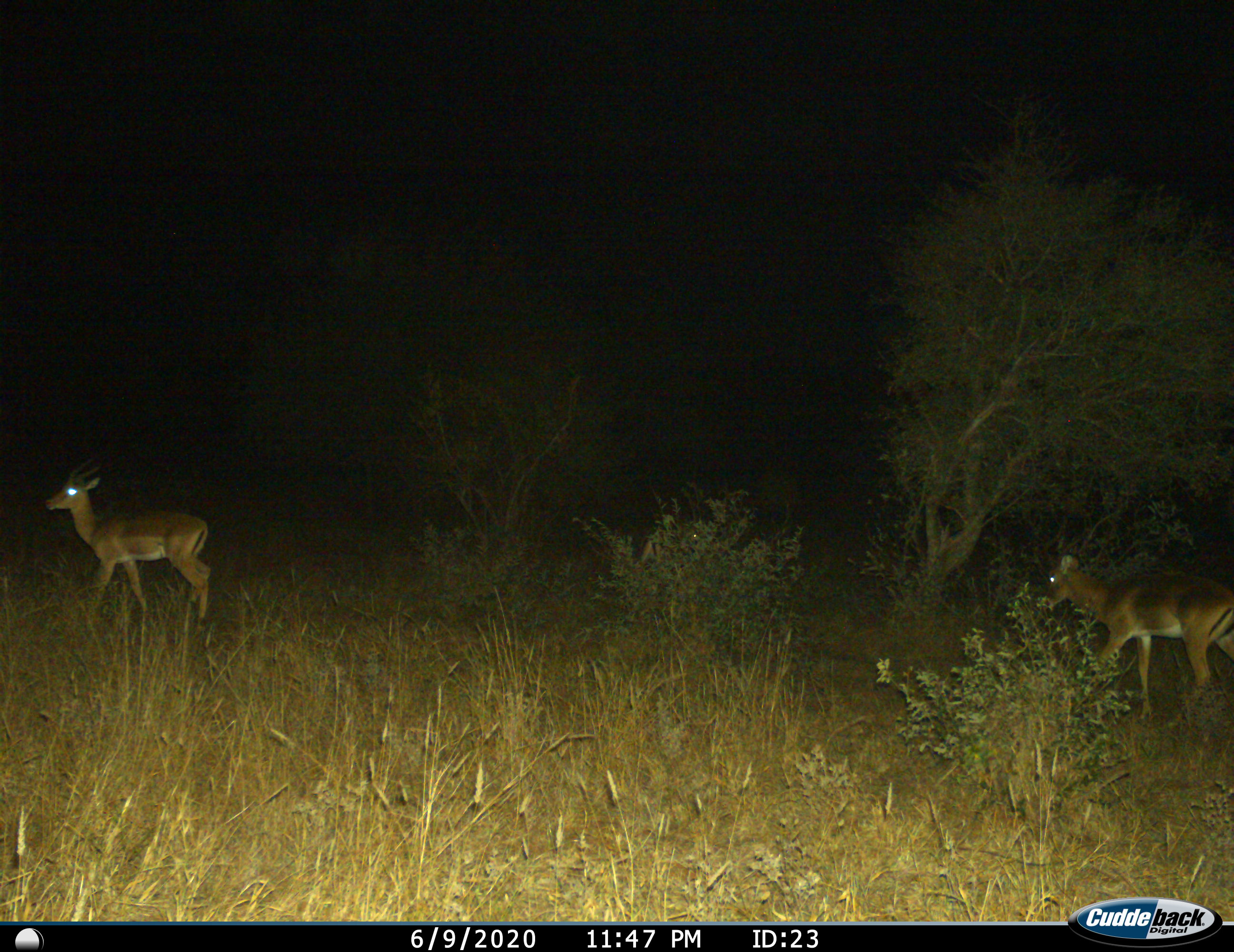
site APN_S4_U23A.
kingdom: Animalia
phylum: Chordata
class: Mammalia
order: Artiodactyla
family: Bovidae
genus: Aepyceros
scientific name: Aepyceros melampus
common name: impala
Impala (Aepyceros melampus), count 2. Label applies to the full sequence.